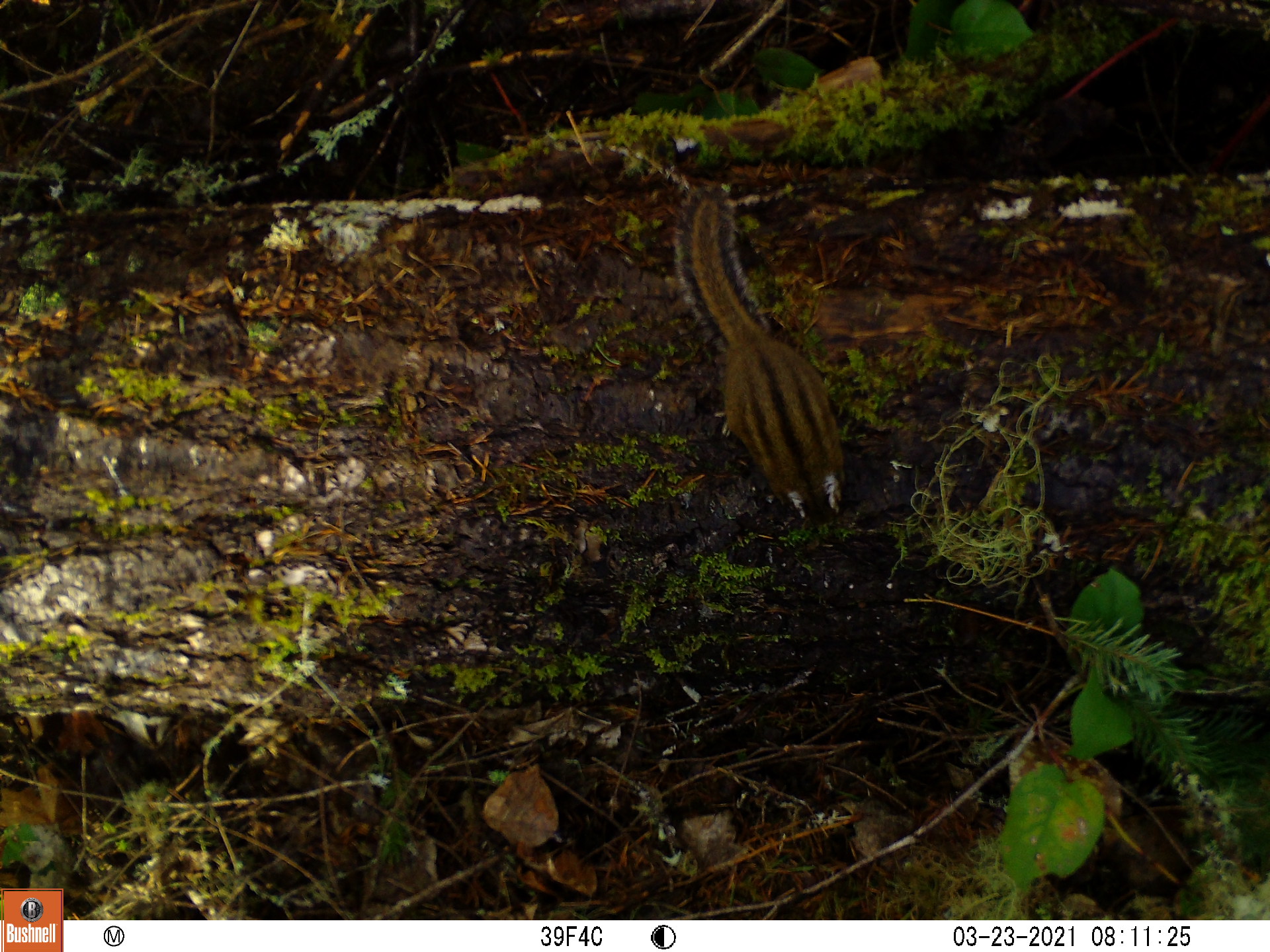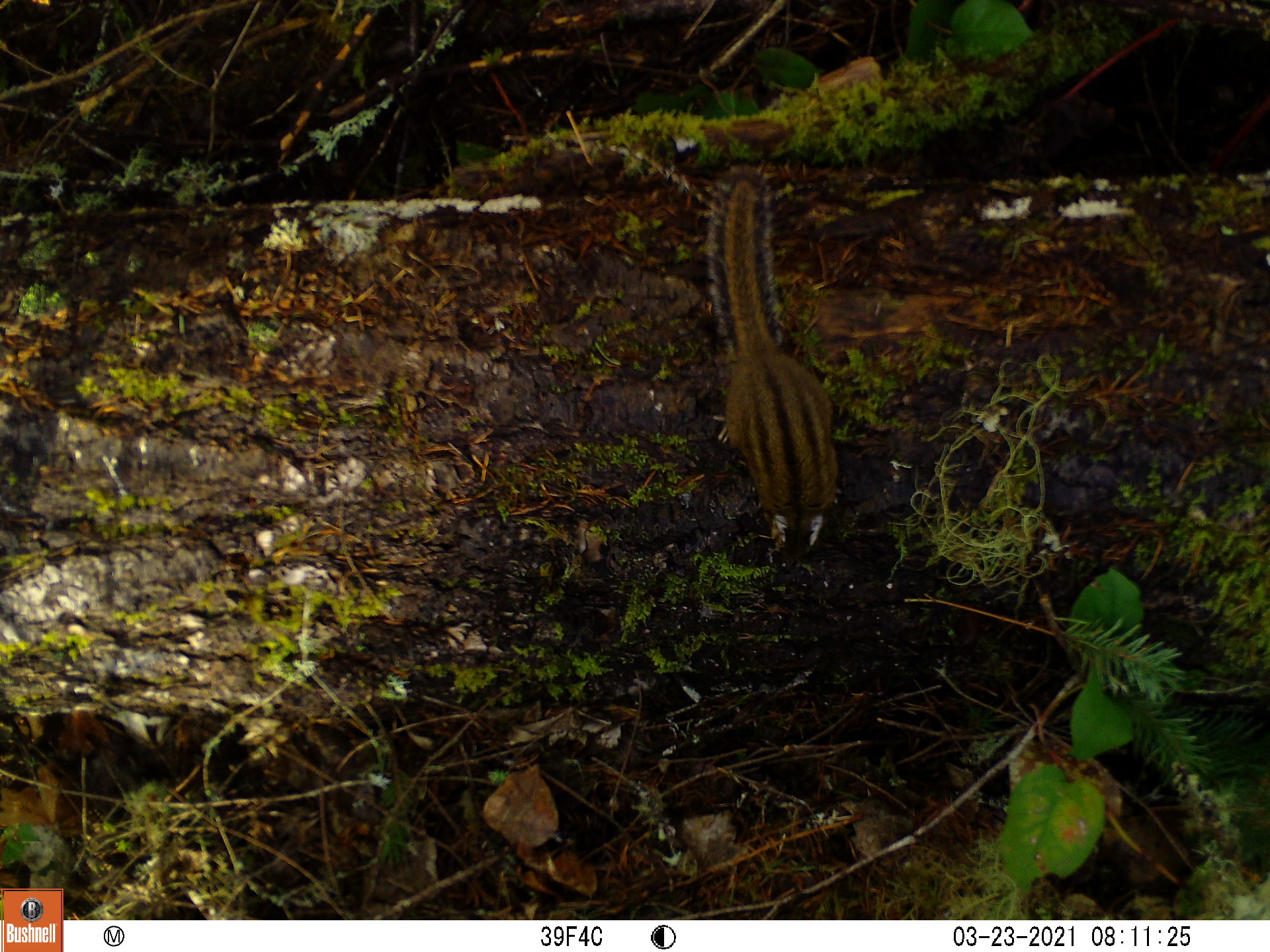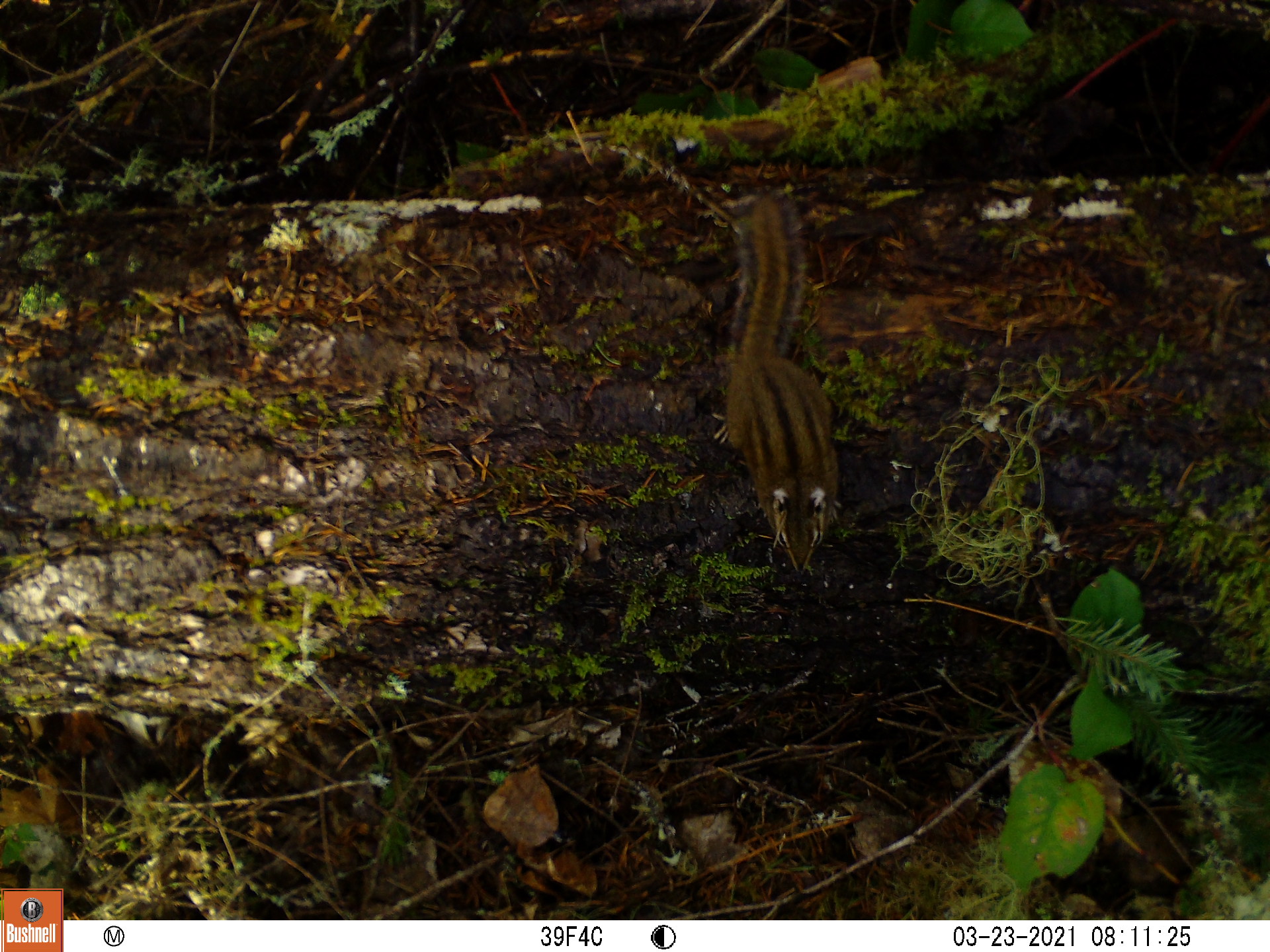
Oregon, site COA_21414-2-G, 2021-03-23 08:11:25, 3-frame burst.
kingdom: Animalia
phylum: Chordata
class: Mammalia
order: Rodentia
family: Sciuridae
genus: Neotamias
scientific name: Neotamias townsendii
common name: townsend's chipmunk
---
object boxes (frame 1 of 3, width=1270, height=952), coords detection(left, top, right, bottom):
townsend's chipmunk: detection(647, 170, 874, 571)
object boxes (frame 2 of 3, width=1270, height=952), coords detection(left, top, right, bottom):
townsend's chipmunk: detection(679, 149, 869, 586)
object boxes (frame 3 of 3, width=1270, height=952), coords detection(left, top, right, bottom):
townsend's chipmunk: detection(692, 164, 881, 608)